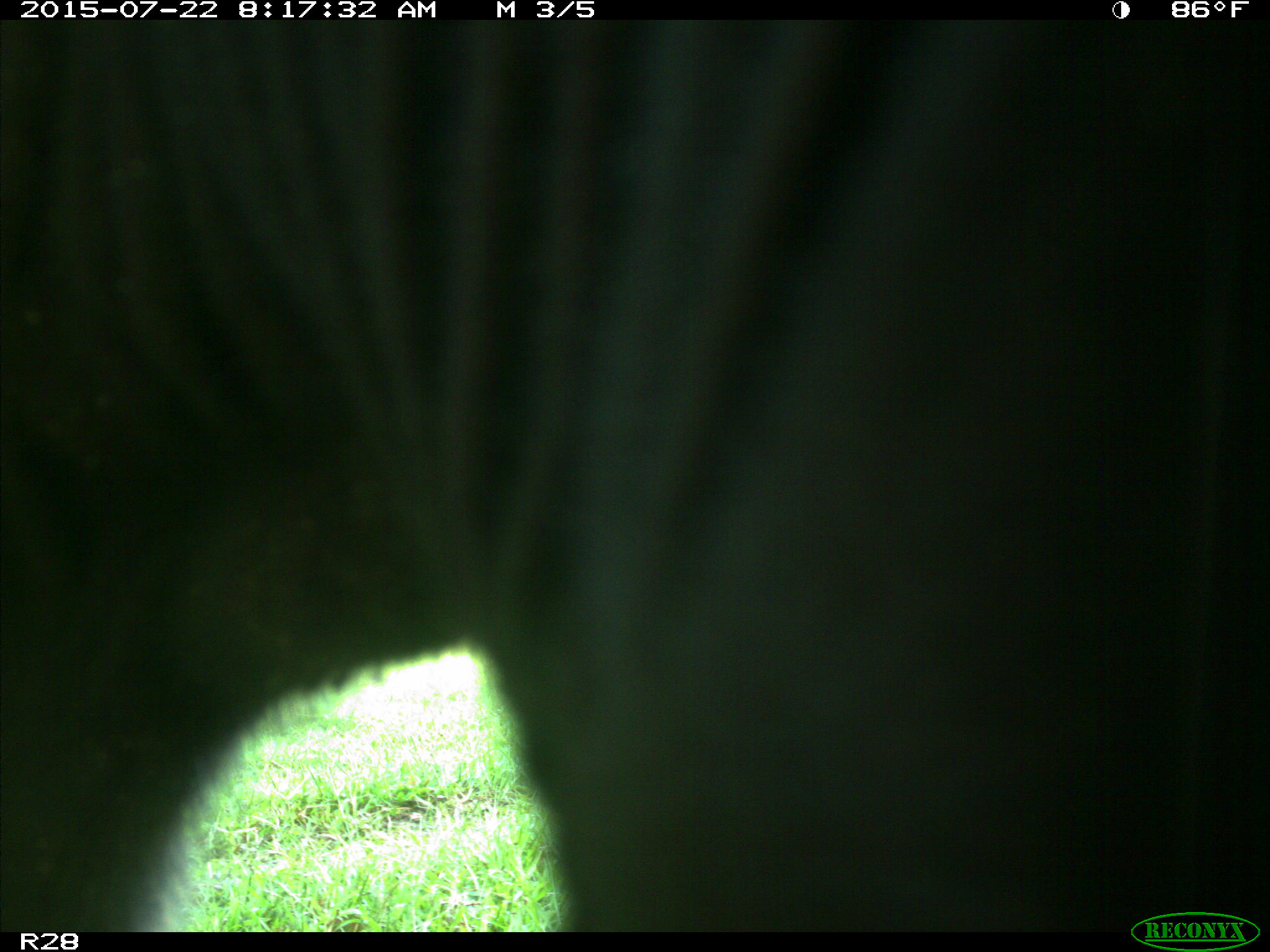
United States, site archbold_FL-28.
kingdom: Animalia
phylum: Chordata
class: Mammalia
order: Artiodactyla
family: Bovidae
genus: Bos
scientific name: Bos taurus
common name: domestic cow